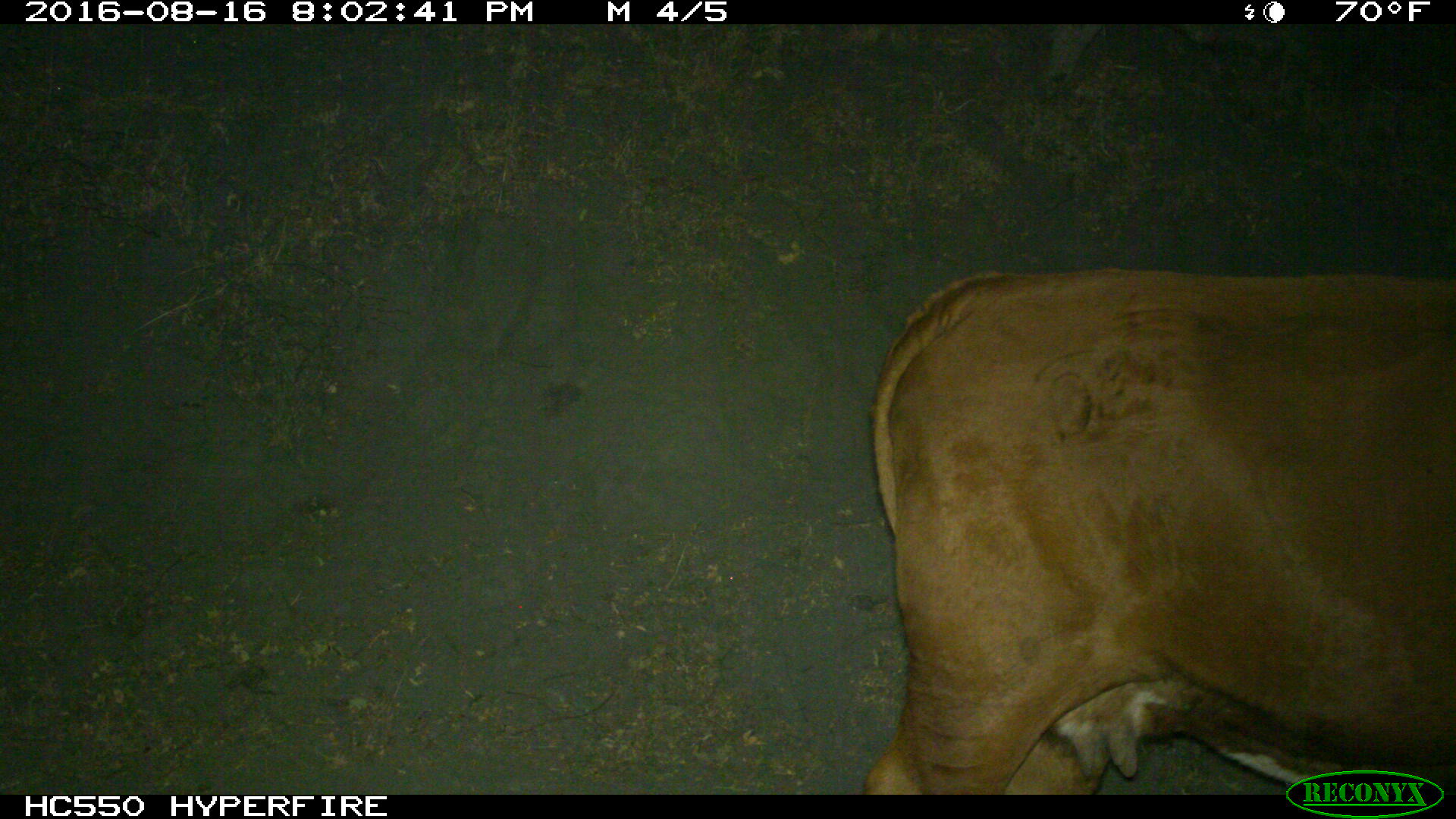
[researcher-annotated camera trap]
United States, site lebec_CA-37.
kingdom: Animalia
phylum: Chordata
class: Mammalia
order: Artiodactyla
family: Bovidae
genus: Bos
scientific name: Bos taurus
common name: domestic cow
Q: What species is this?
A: Bos taurus (domestic cow).